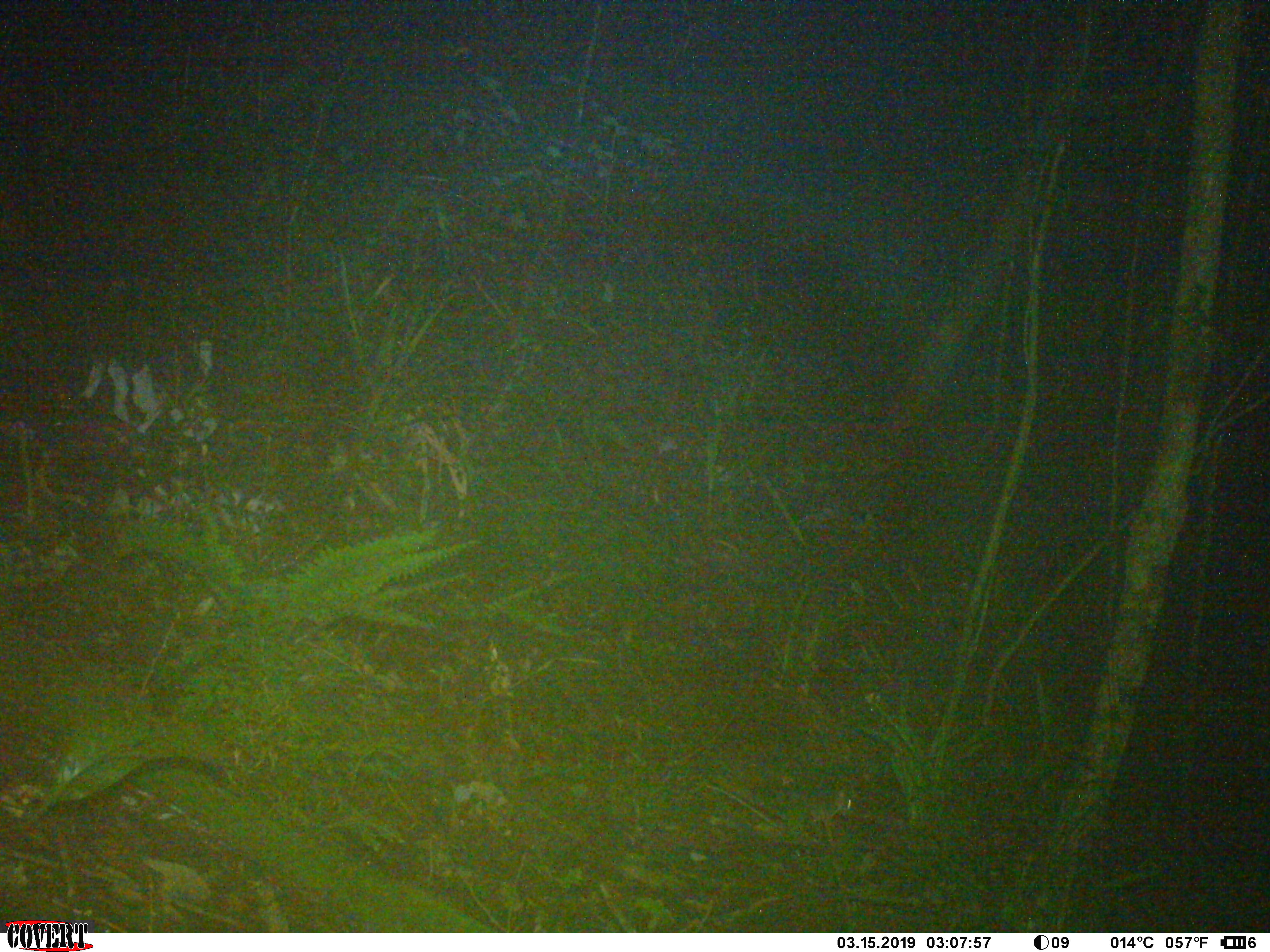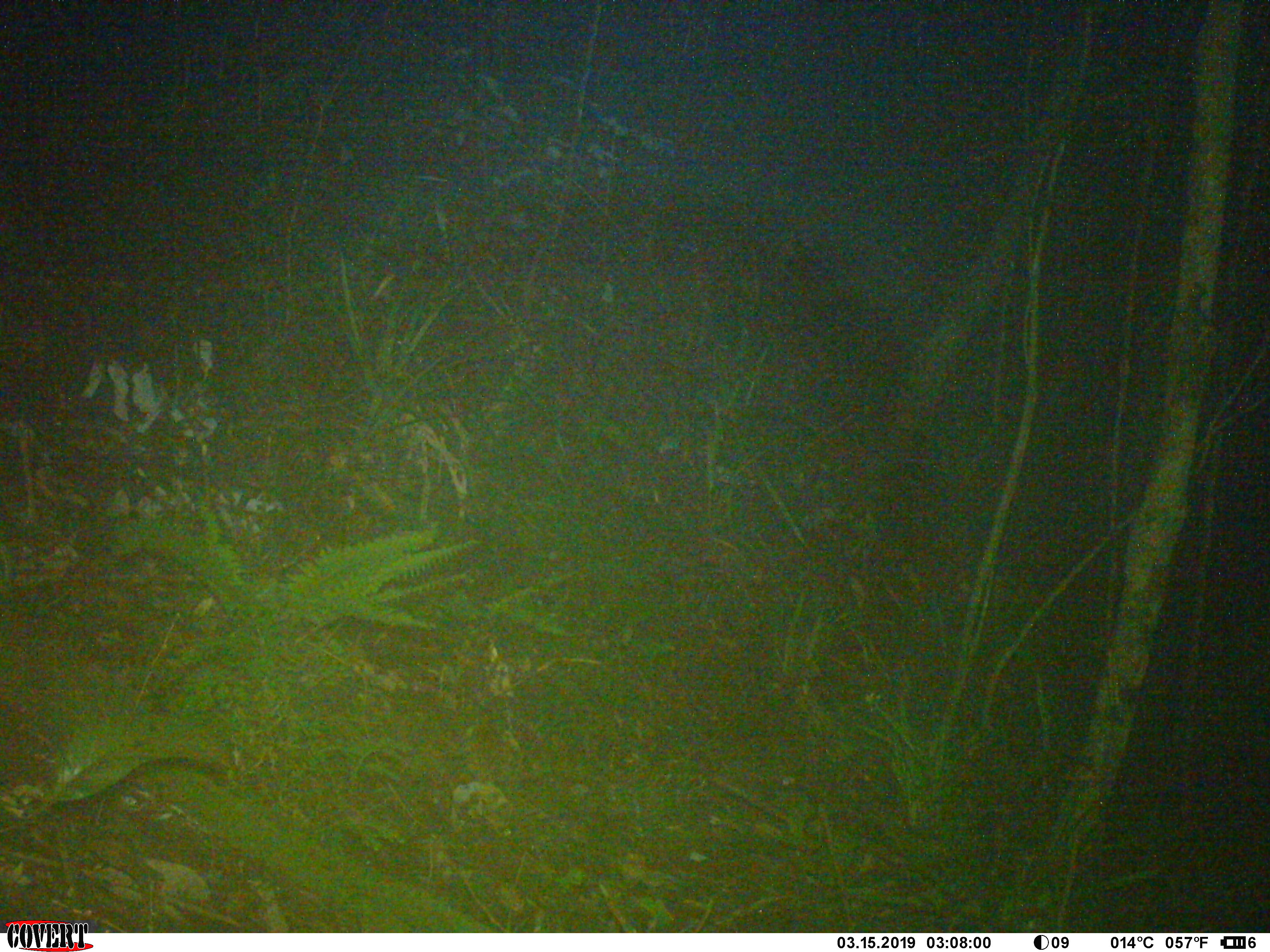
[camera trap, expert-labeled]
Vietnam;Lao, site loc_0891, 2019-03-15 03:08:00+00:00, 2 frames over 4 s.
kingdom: Animalia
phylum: Chordata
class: Mammalia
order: Rodentia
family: Muridae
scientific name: Muridae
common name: old-world mice and rats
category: unidentified murid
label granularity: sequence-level